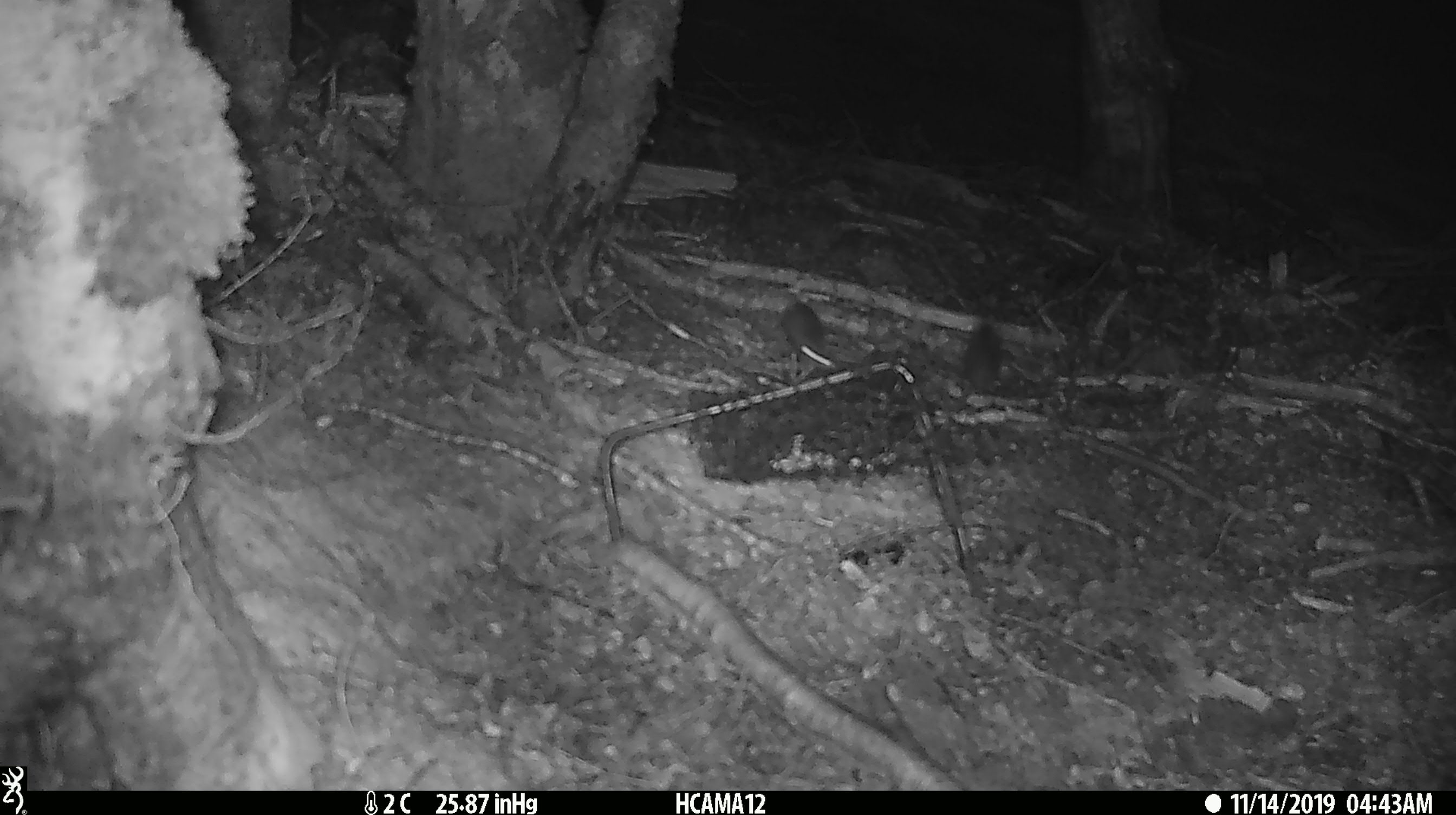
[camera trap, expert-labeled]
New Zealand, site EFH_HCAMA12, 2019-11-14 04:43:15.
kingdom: Animalia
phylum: Chordata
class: Mammalia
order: Rodentia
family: Muridae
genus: Mus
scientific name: Mus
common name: mouse